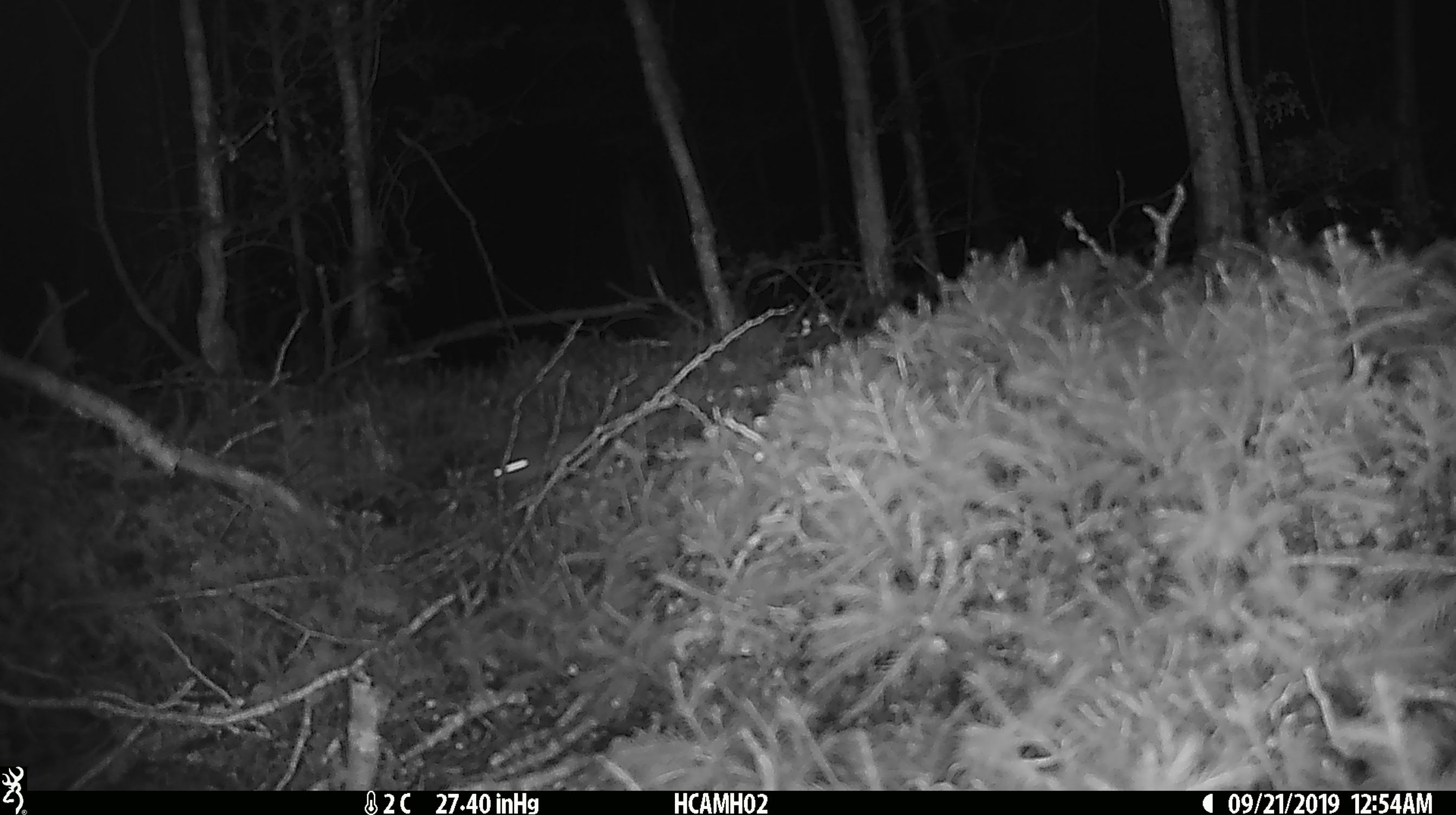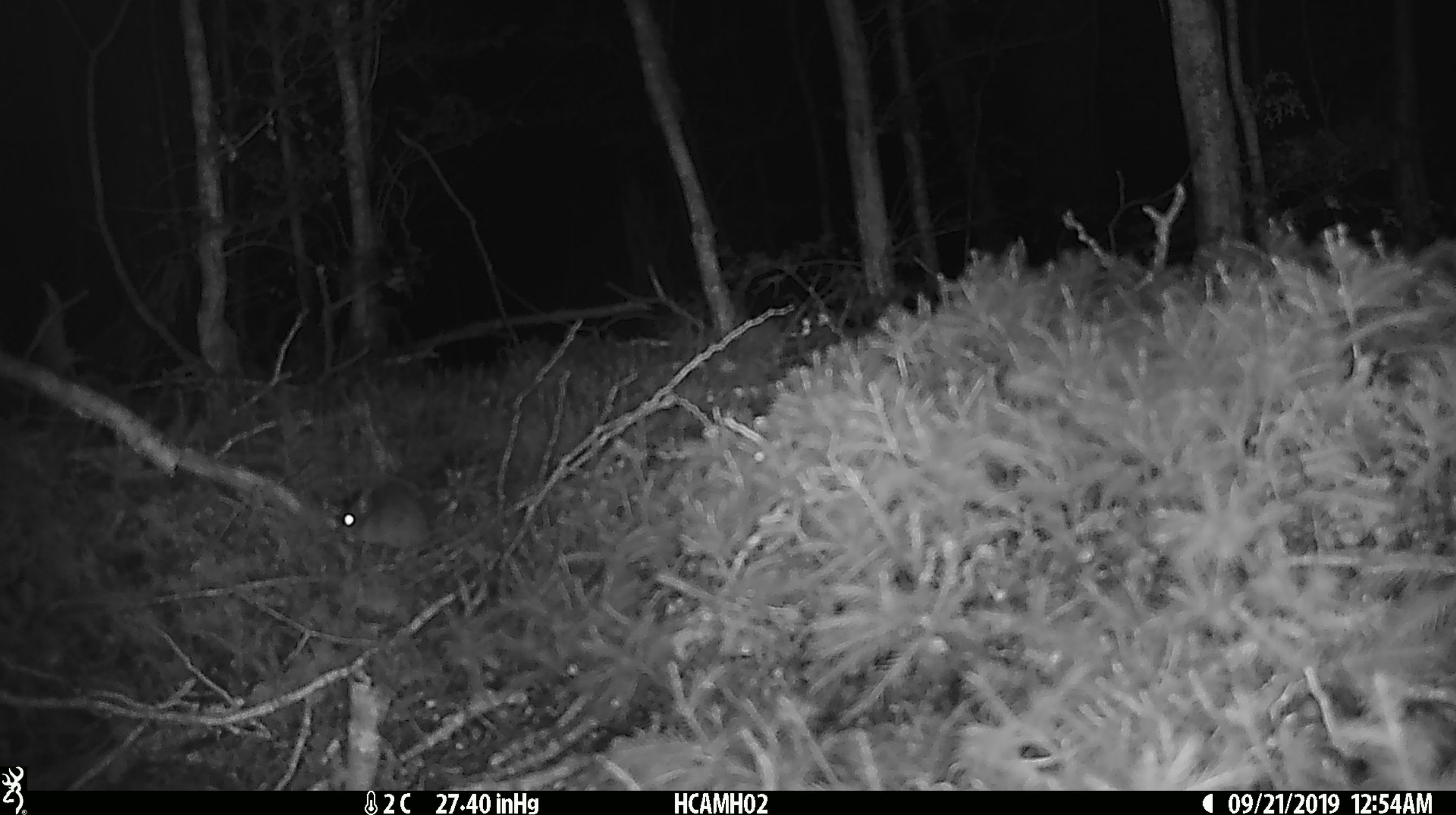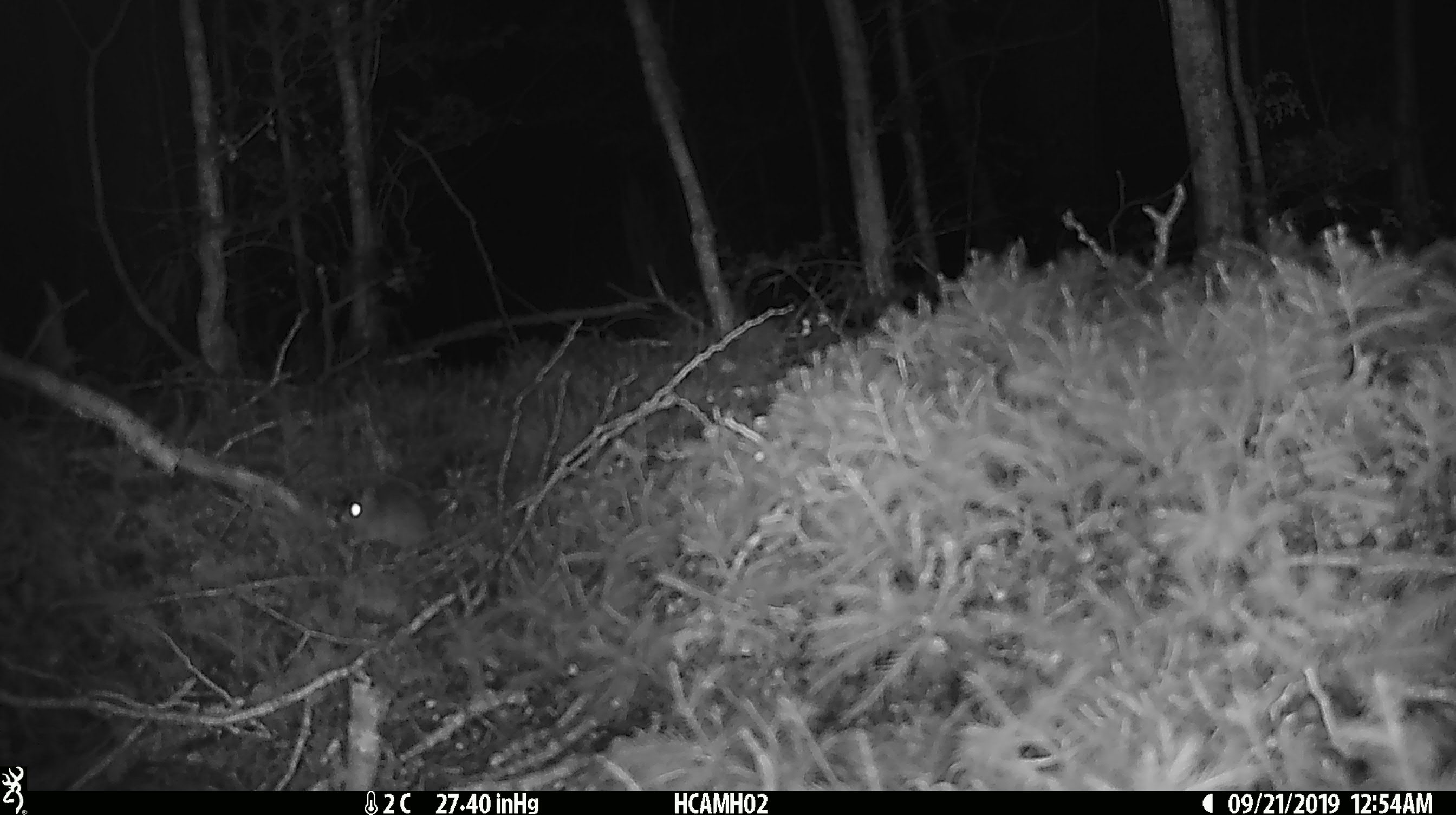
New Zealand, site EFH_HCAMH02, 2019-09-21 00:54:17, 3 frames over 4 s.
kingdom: Animalia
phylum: Chordata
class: Mammalia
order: Rodentia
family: Muridae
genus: Mus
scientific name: Mus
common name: mouse